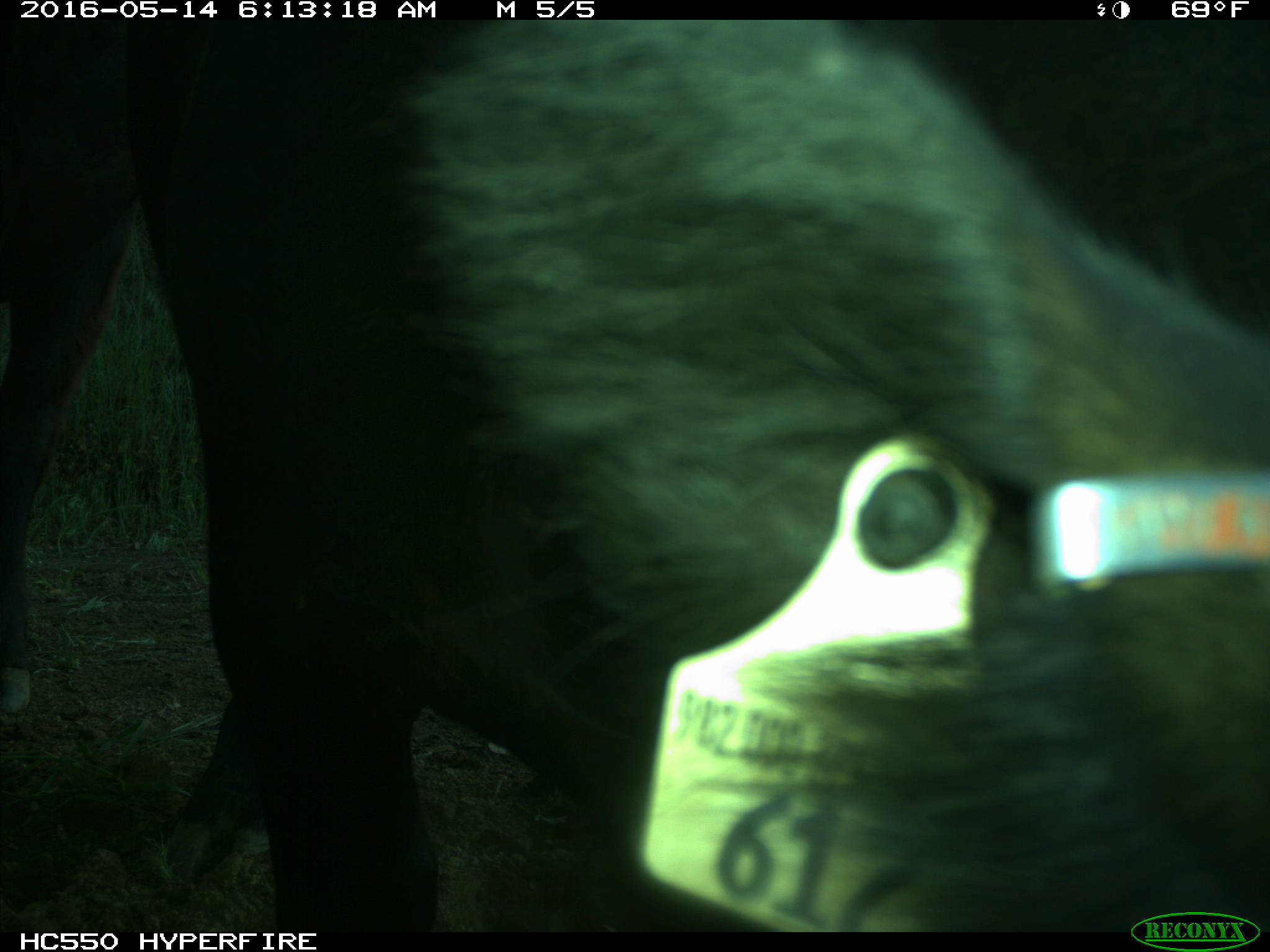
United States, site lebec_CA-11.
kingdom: Animalia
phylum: Chordata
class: Mammalia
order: Artiodactyla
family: Bovidae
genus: Bos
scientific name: Bos taurus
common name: domestic cow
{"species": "Bos taurus (domestic cow)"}